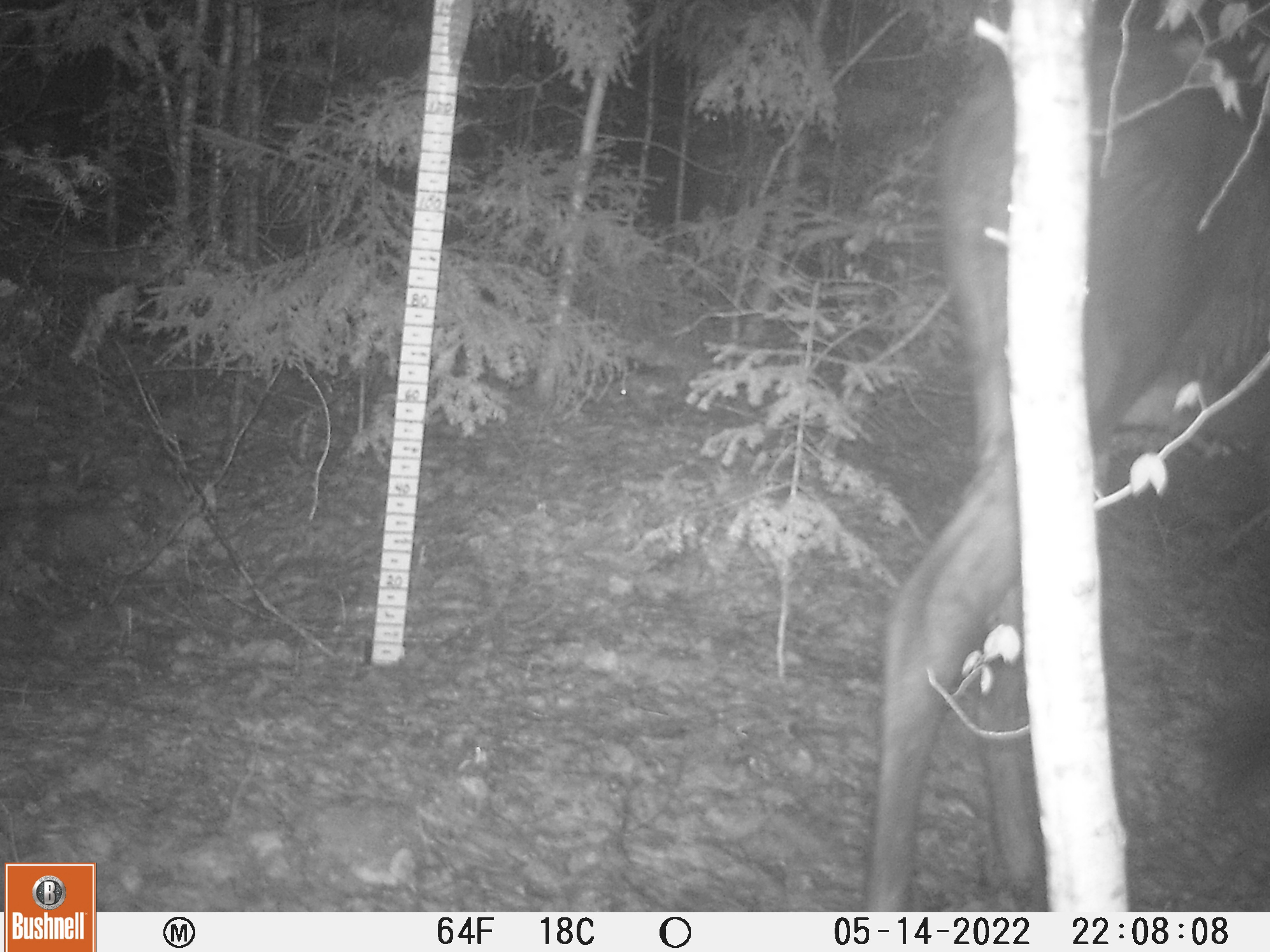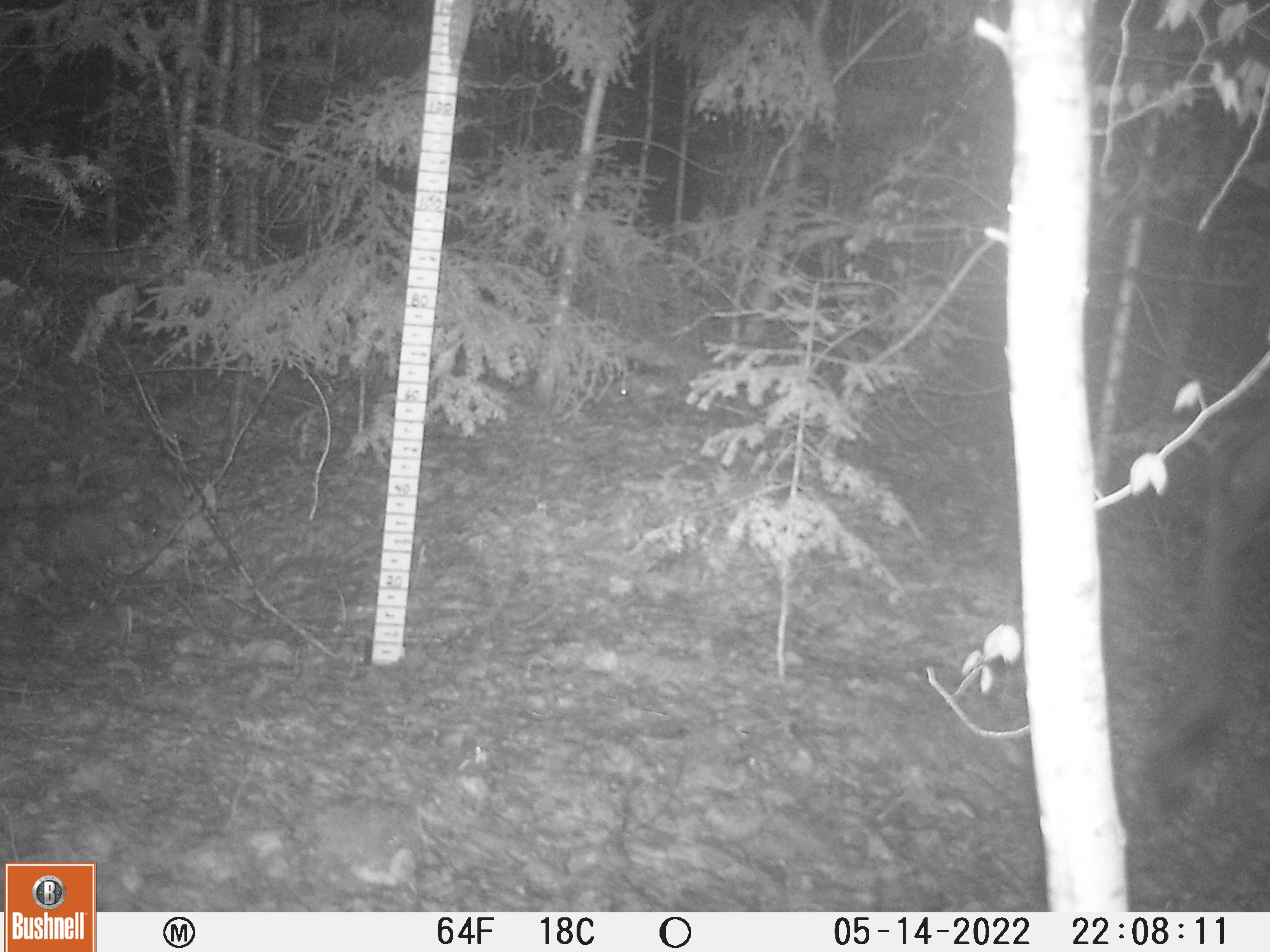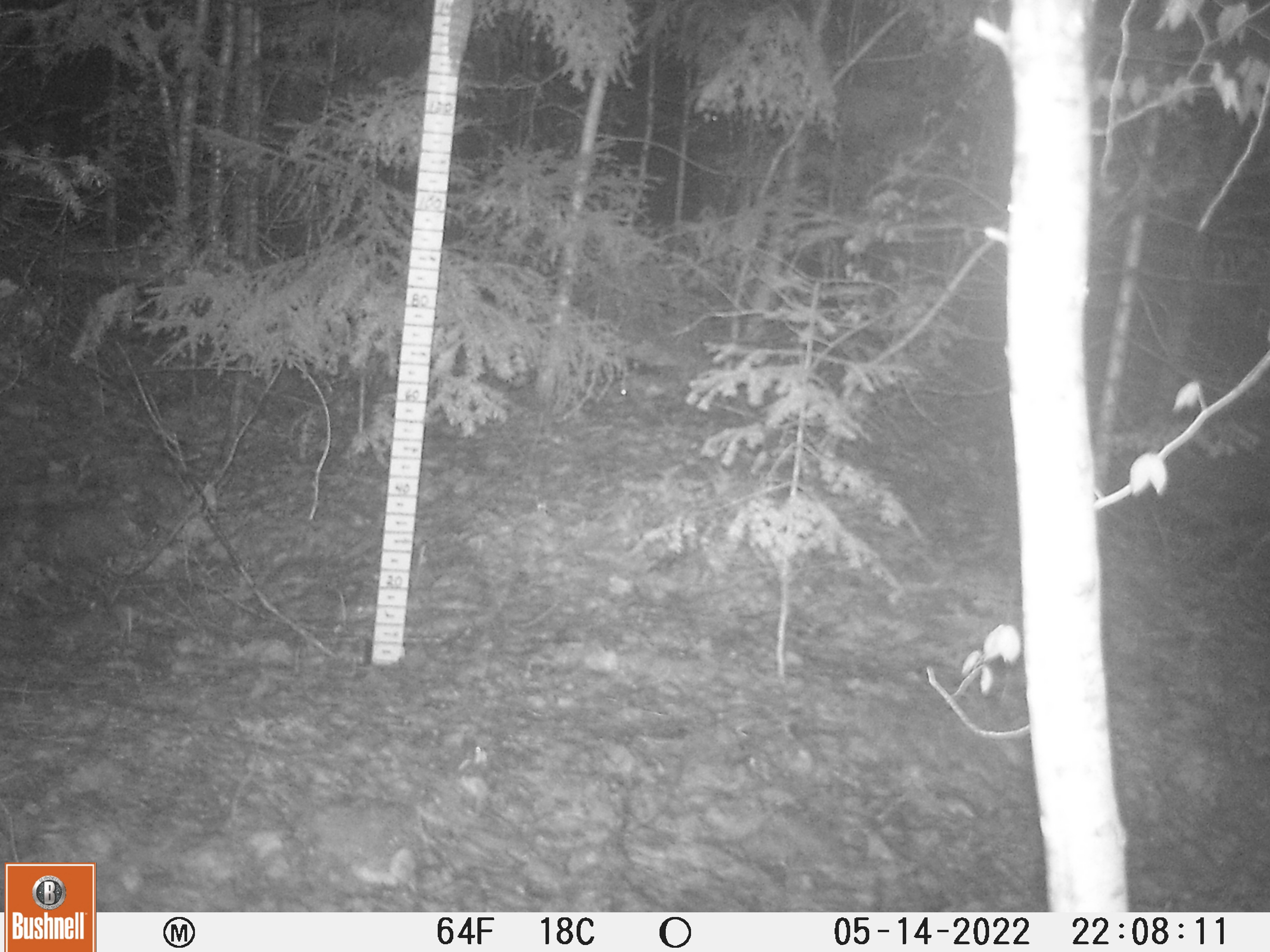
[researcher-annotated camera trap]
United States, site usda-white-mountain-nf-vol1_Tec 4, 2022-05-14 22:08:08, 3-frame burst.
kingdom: Animalia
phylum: Chordata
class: Mammalia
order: Artiodactyla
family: Cervidae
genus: Alces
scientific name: Alces alces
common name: moose